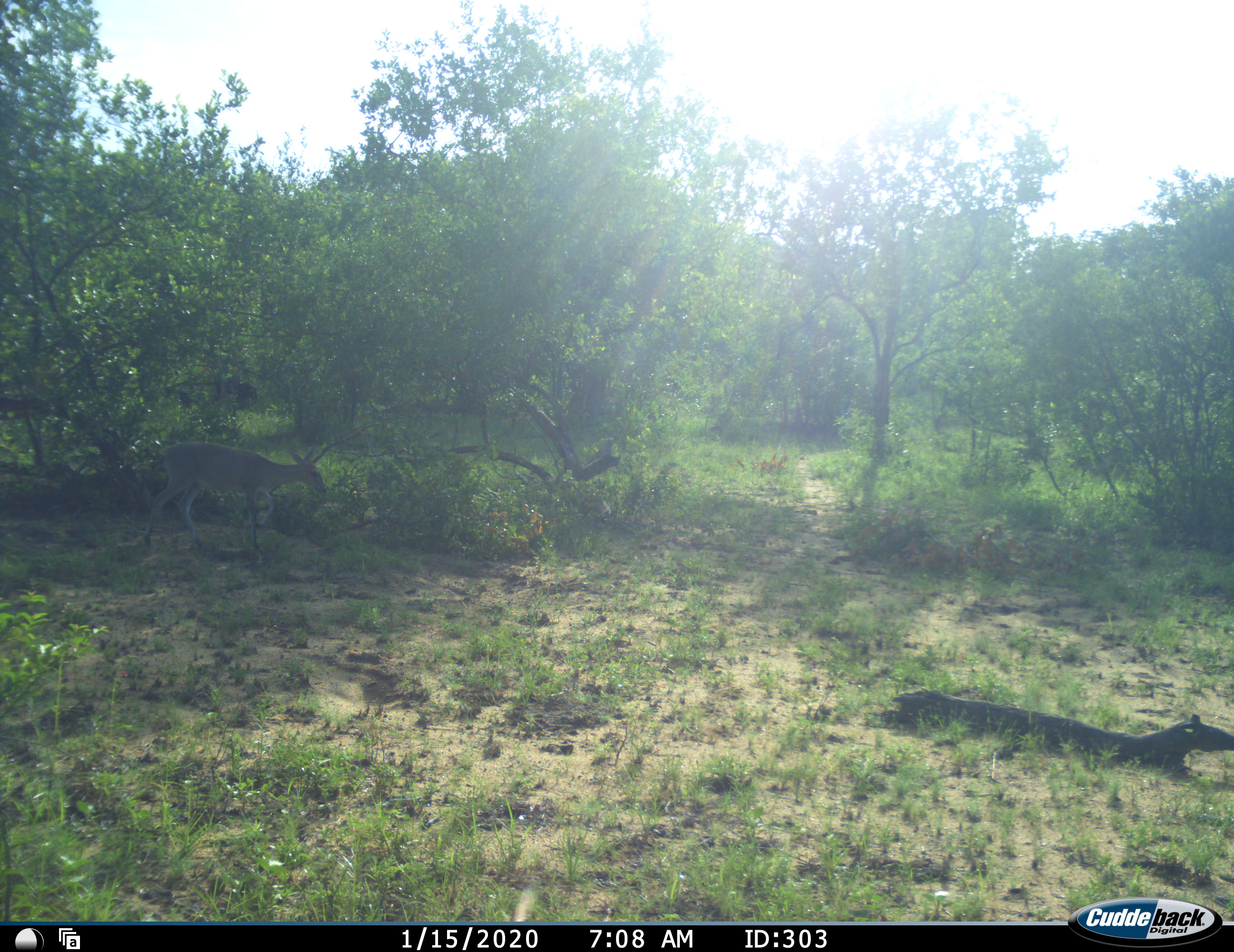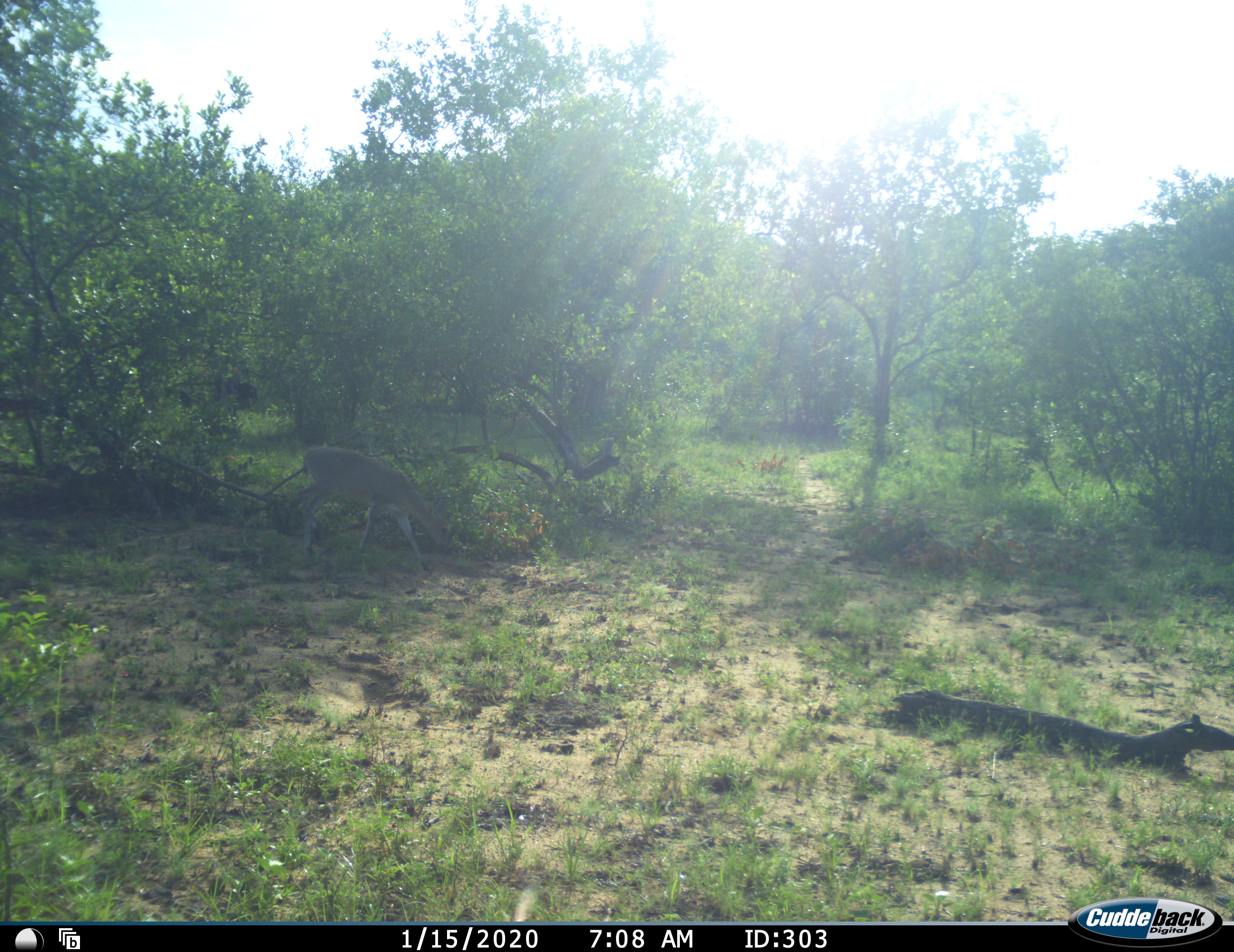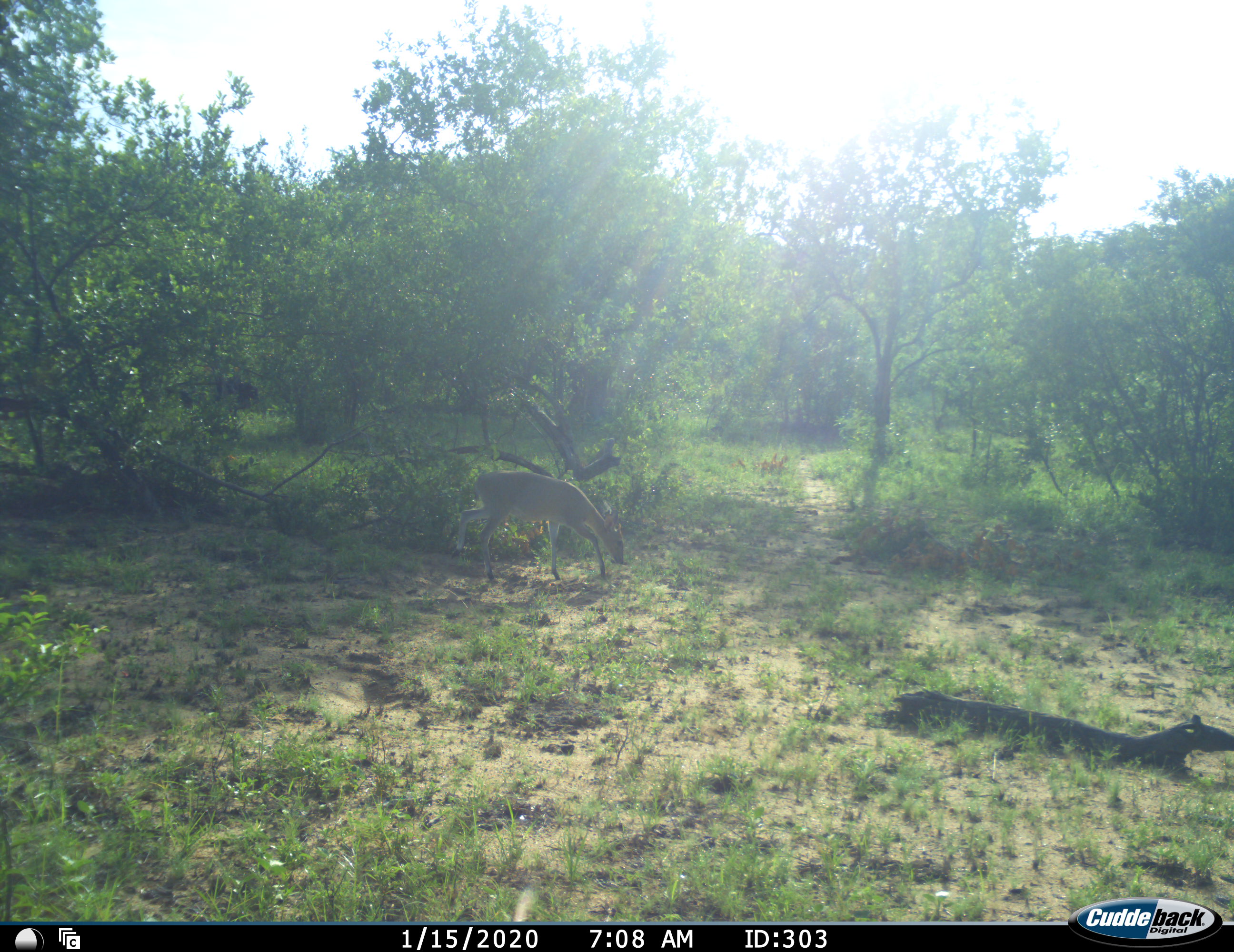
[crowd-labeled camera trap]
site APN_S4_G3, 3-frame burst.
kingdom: Animalia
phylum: Chordata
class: Mammalia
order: Artiodactyla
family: Bovidae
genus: Sylvicapra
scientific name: Sylvicapra grimmia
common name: common duiker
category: duikercommongrey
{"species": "duikercommongrey (common duiker) (Sylvicapra grimmia)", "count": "1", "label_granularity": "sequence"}